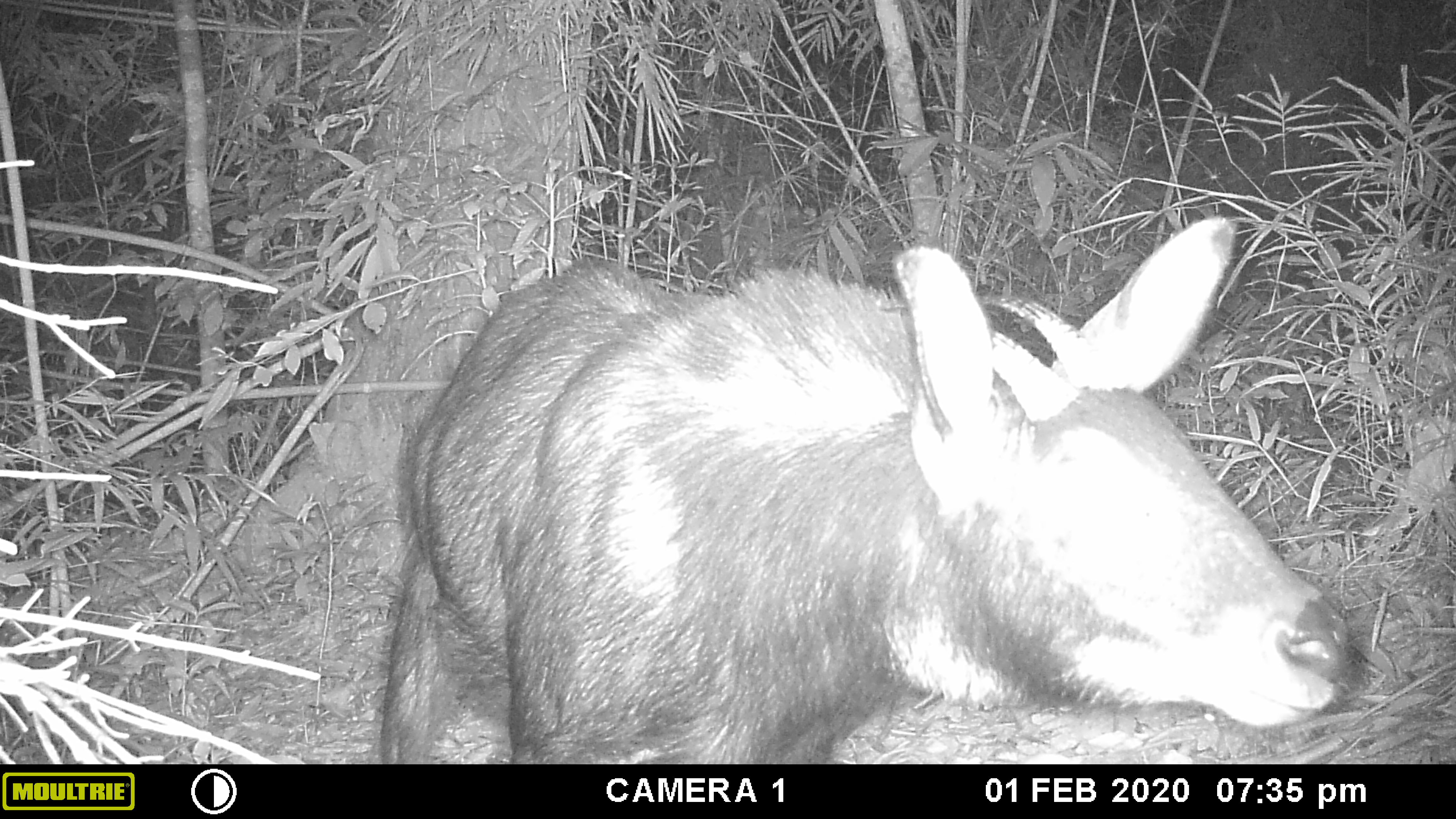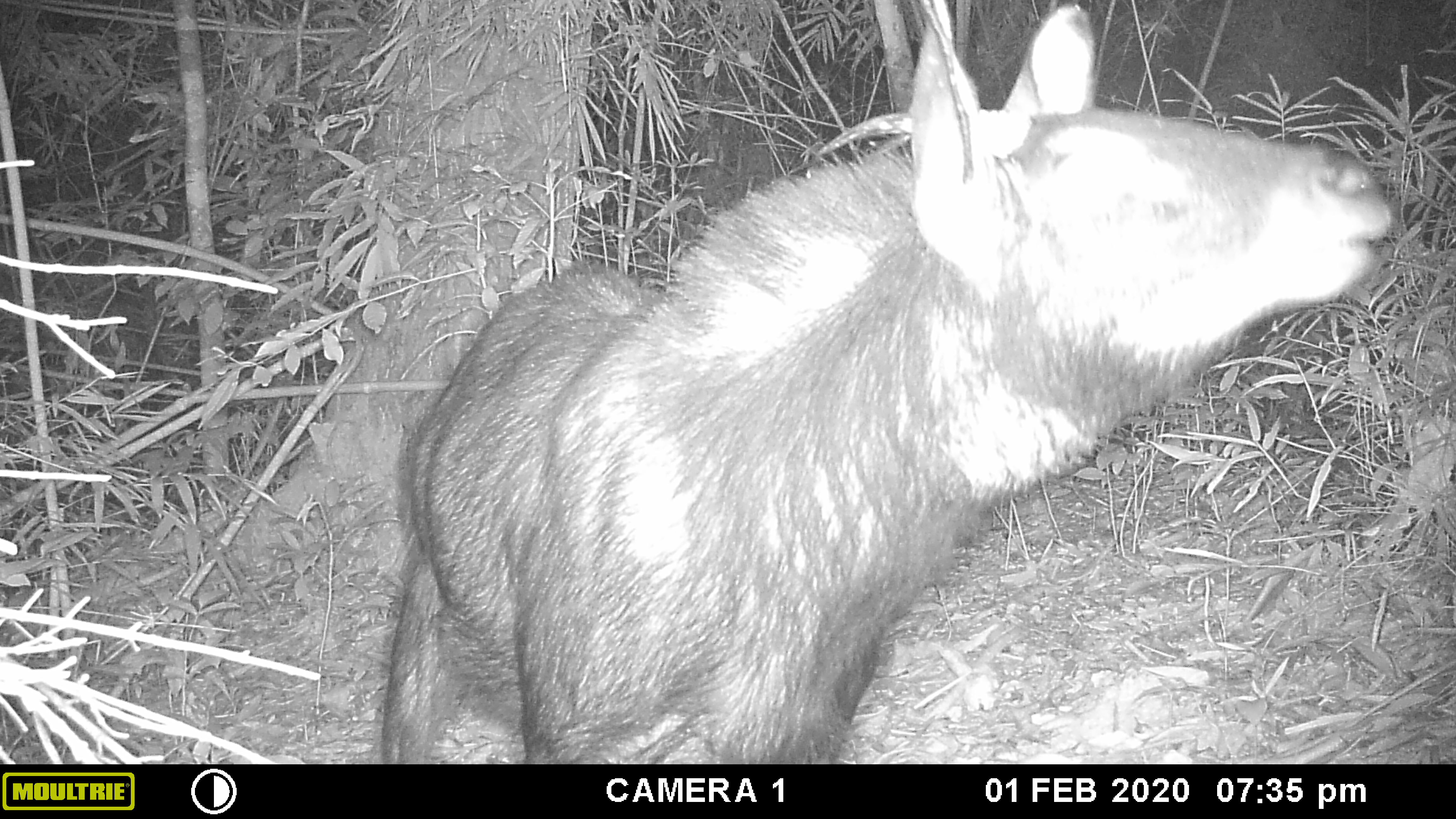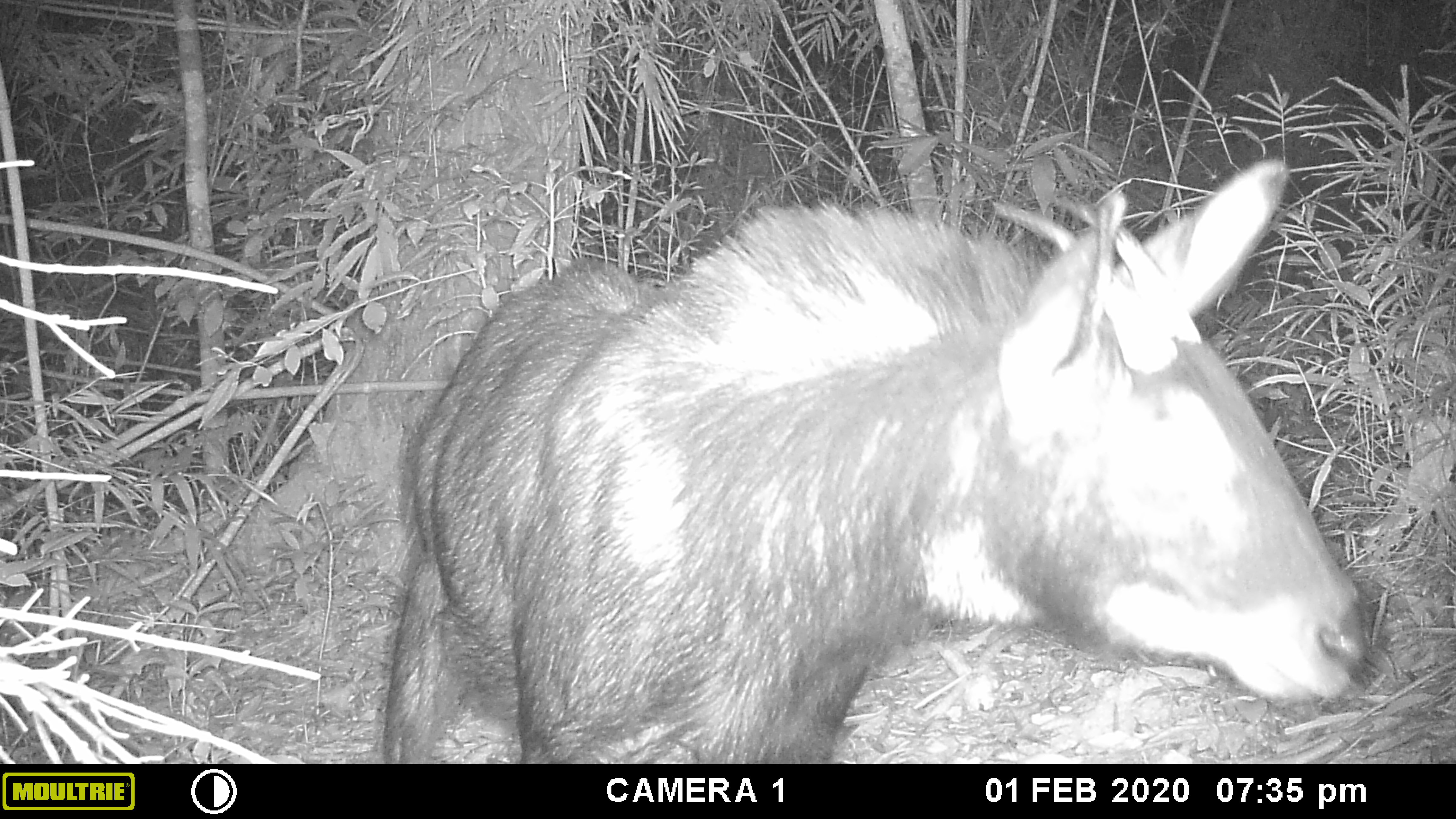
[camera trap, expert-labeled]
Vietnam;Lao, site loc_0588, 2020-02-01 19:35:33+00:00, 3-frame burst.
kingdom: Animalia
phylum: Chordata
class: Mammalia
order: Artiodactyla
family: Bovidae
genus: Capricornis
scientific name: Capricornis sumatraensis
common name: chinese serow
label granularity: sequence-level